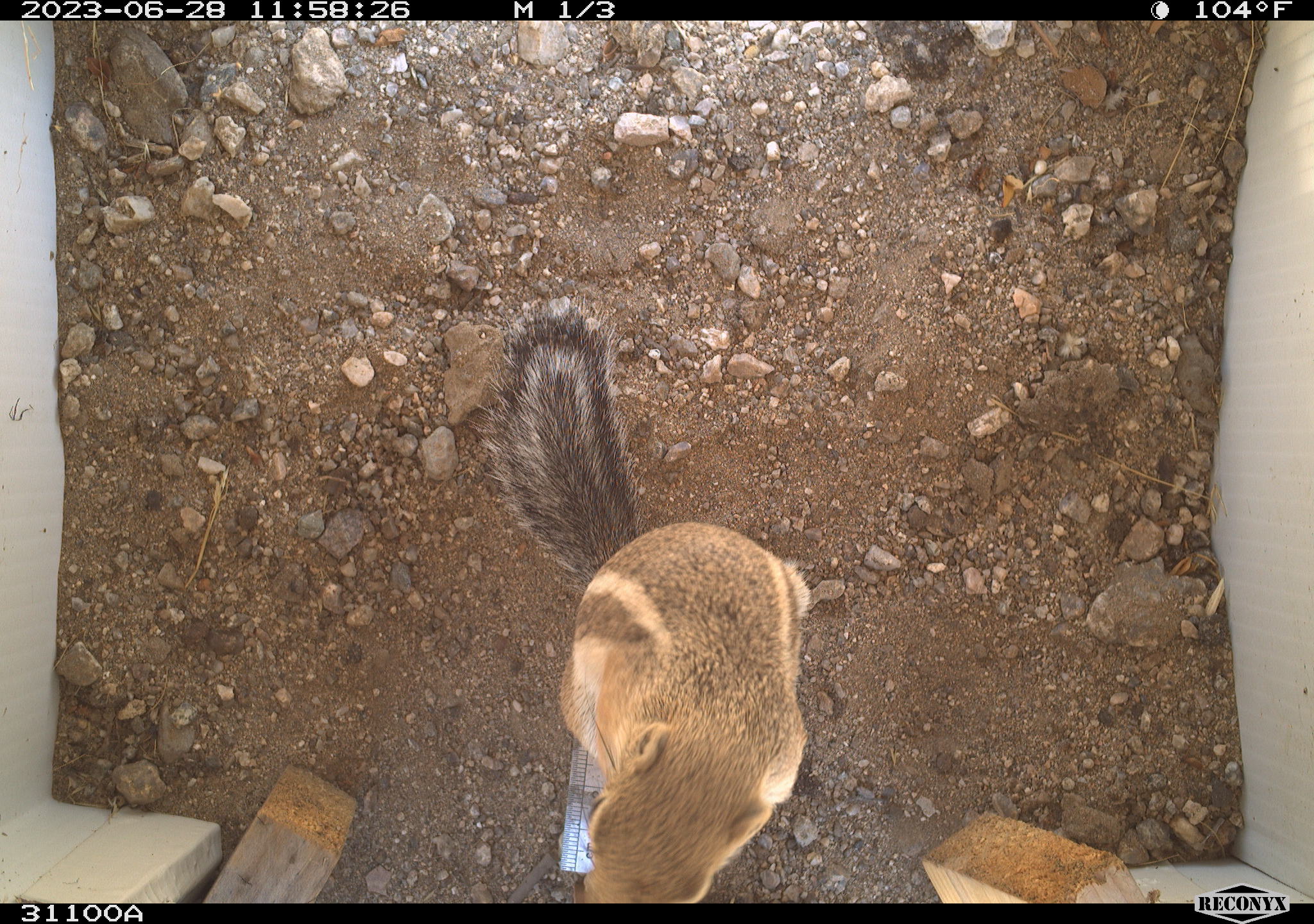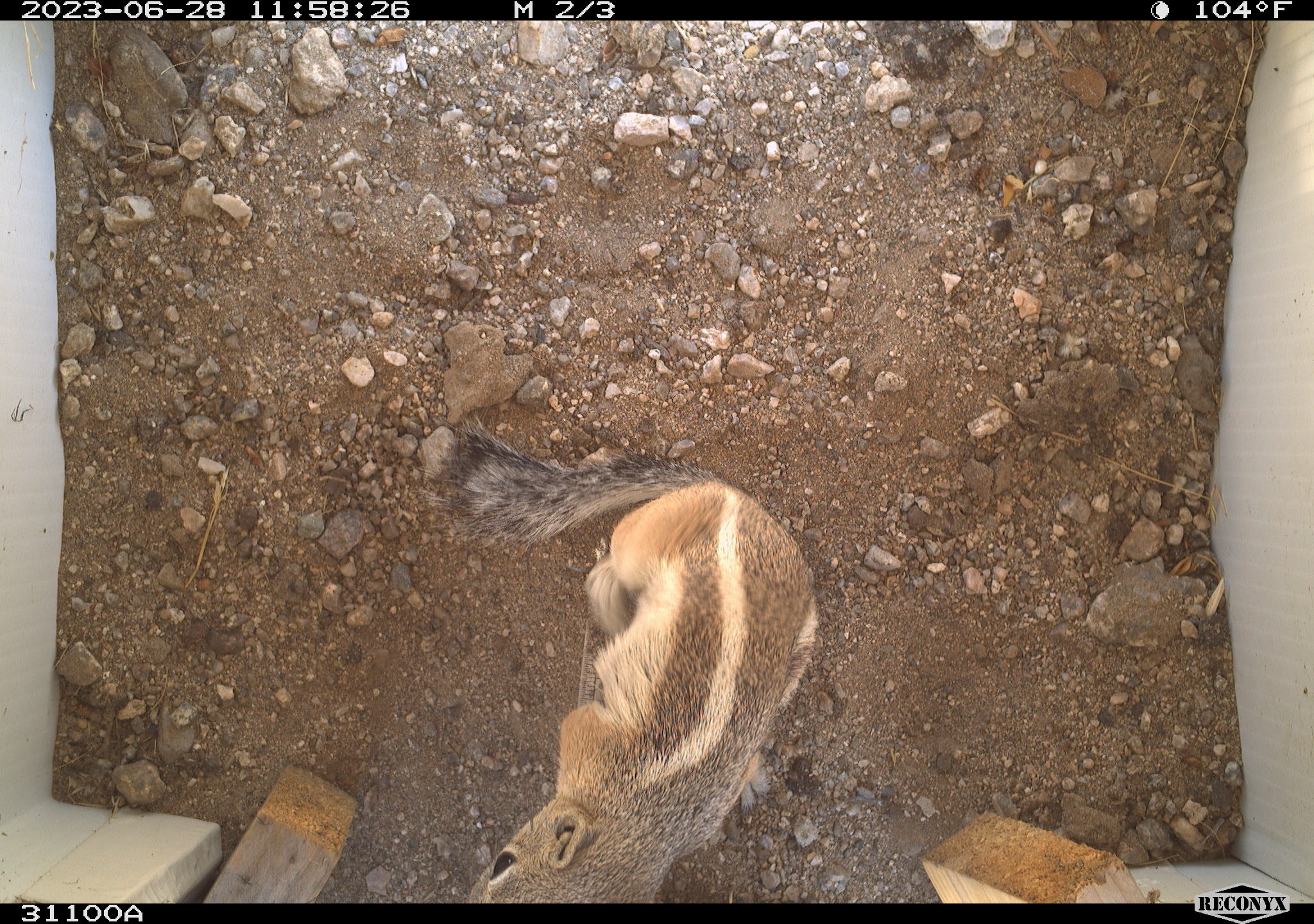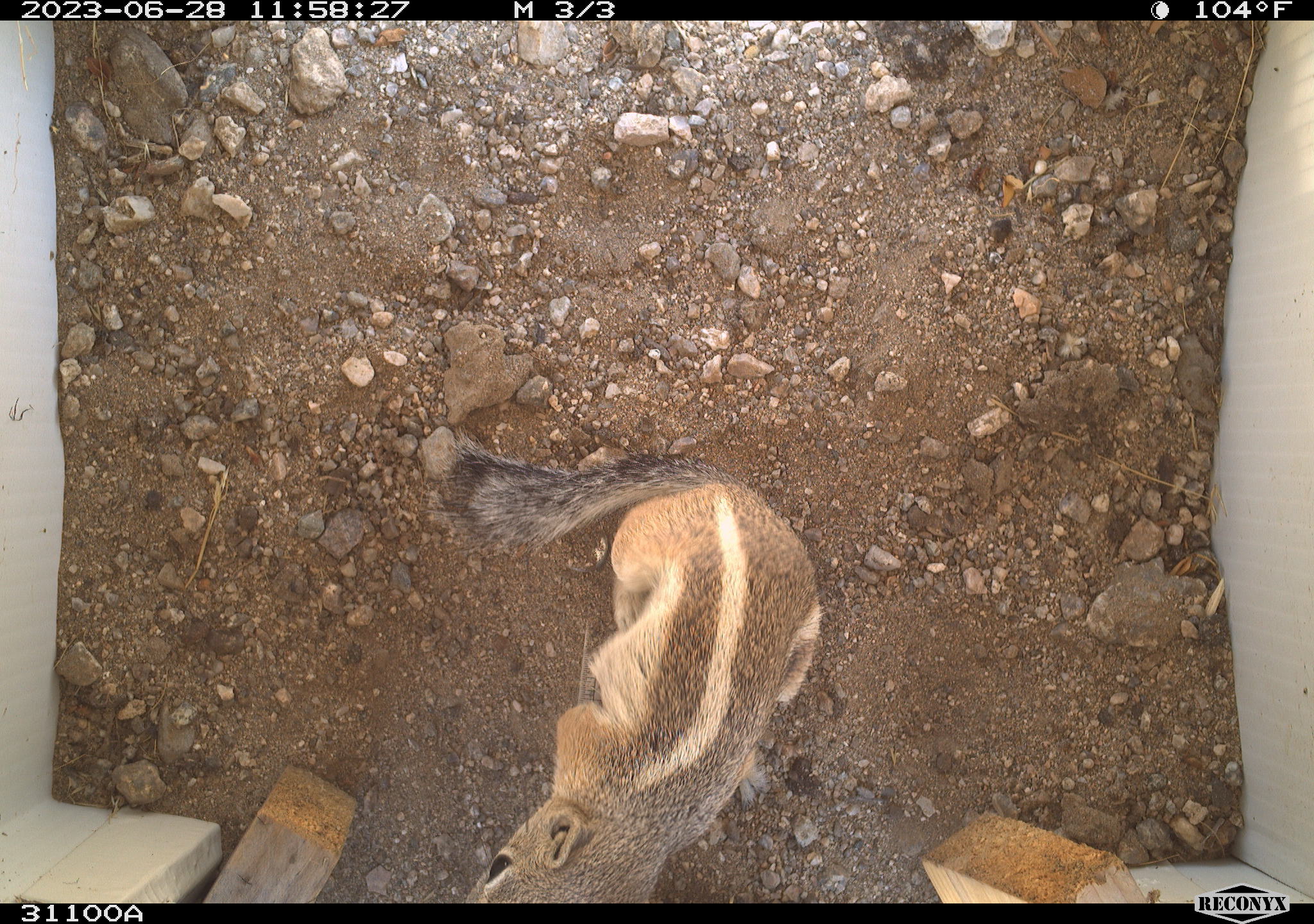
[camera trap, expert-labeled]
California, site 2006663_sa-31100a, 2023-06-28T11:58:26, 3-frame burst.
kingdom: Animalia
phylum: Chordata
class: Mammalia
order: Rodentia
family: Sciuridae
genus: Ammospermophilus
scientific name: Ammospermophilus leucurus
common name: white-tailed antelope squirrel